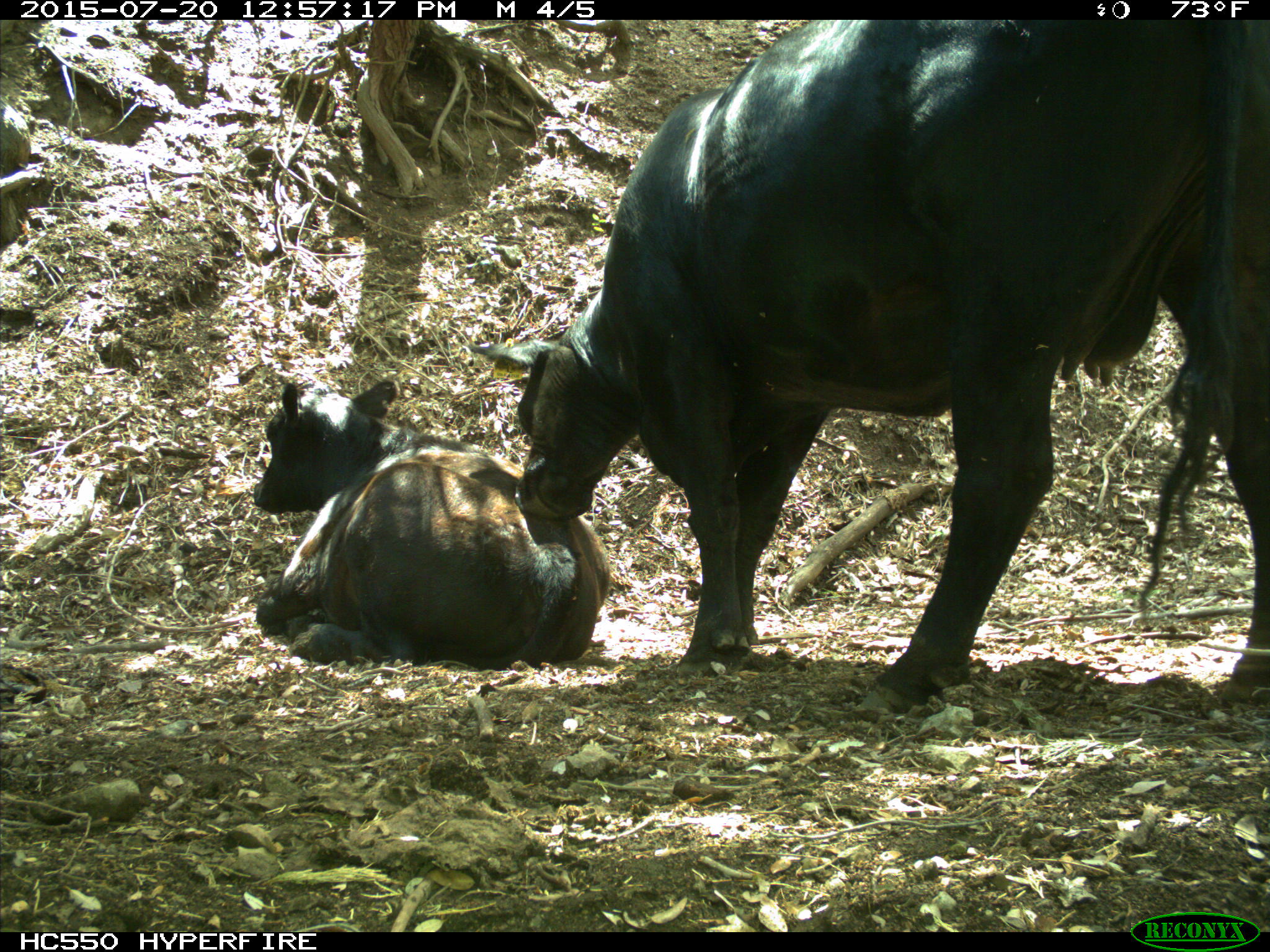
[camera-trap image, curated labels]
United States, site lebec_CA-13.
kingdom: Animalia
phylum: Chordata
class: Mammalia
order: Artiodactyla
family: Bovidae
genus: Bos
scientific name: Bos taurus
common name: domestic cow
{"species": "Bos taurus (domestic cow)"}